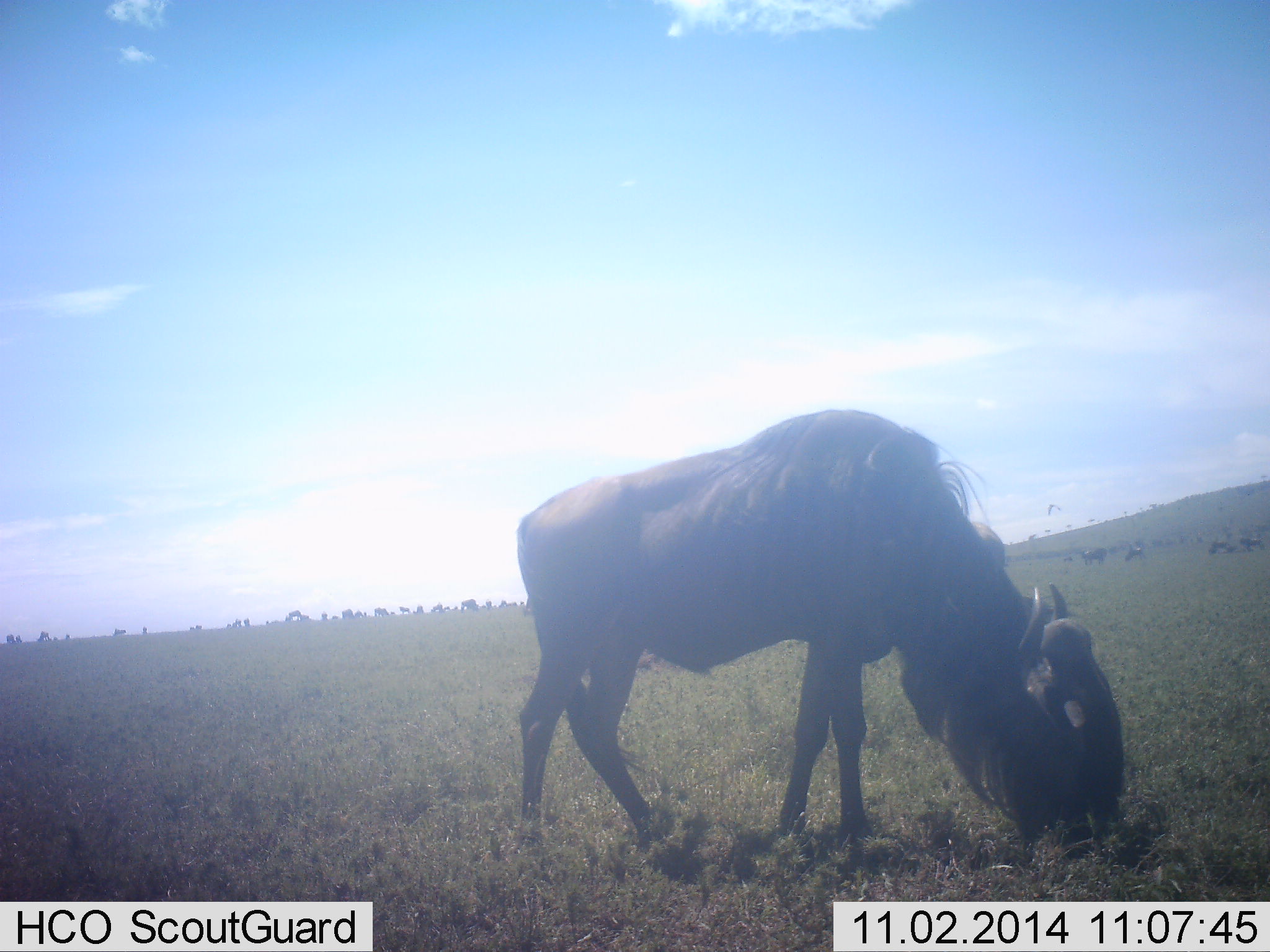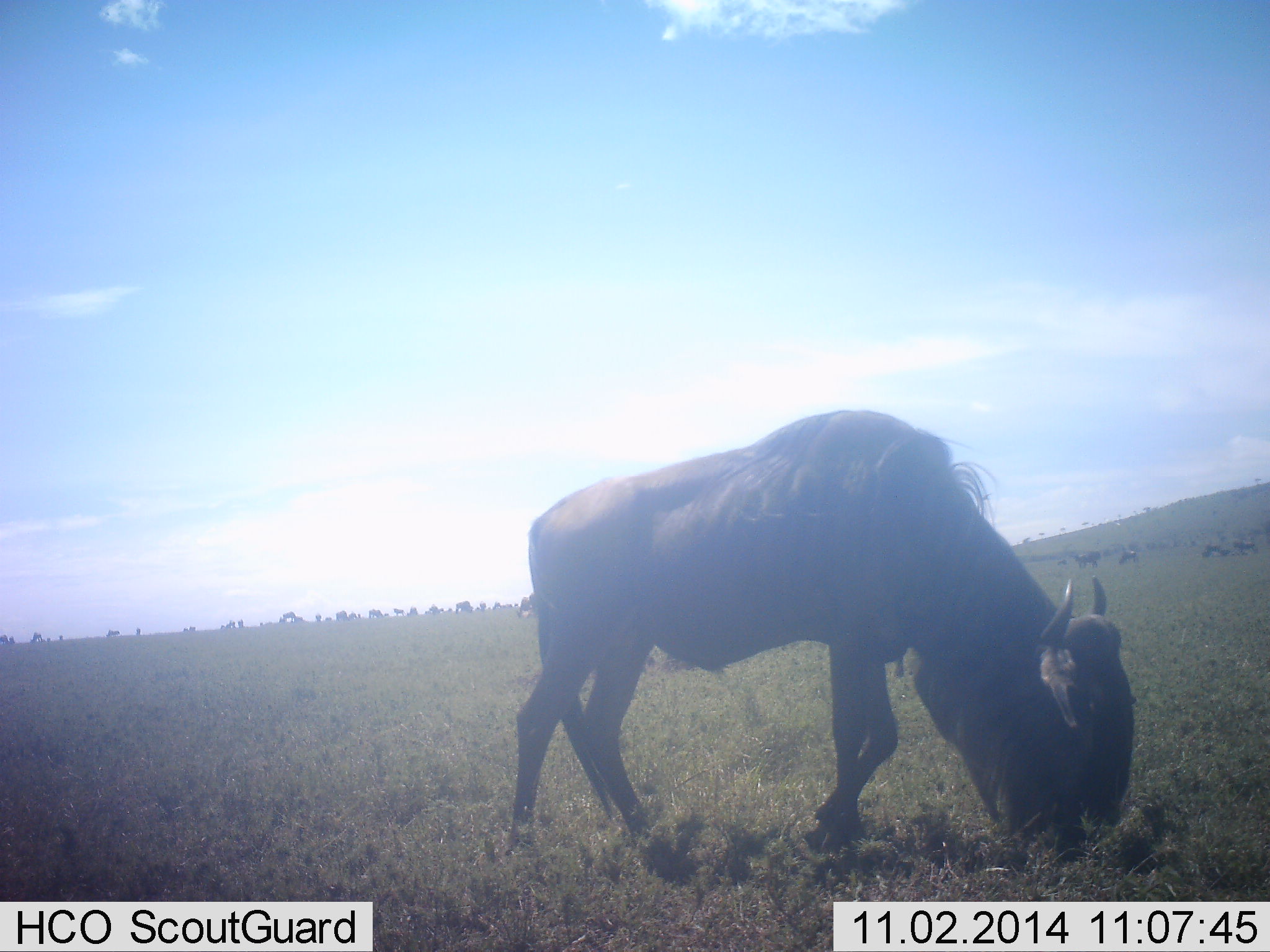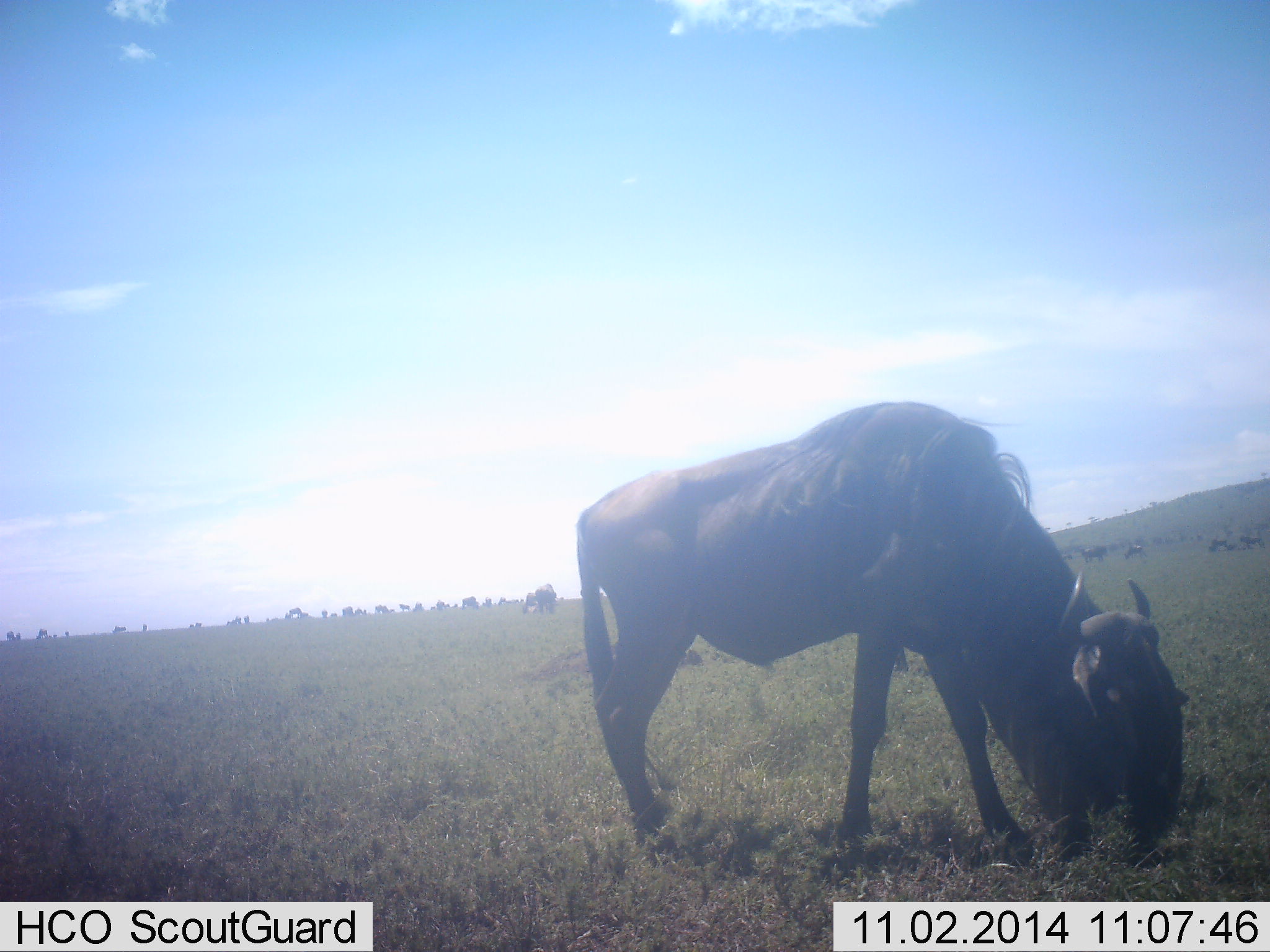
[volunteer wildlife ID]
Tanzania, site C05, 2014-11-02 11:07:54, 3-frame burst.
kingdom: Animalia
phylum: Chordata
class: Mammalia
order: Artiodactyla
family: Bovidae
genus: Connochaetes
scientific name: Connochaetes taurinus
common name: blue wildebeest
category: wildebeest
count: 1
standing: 10%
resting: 0%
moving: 10%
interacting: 0%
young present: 0%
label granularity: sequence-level